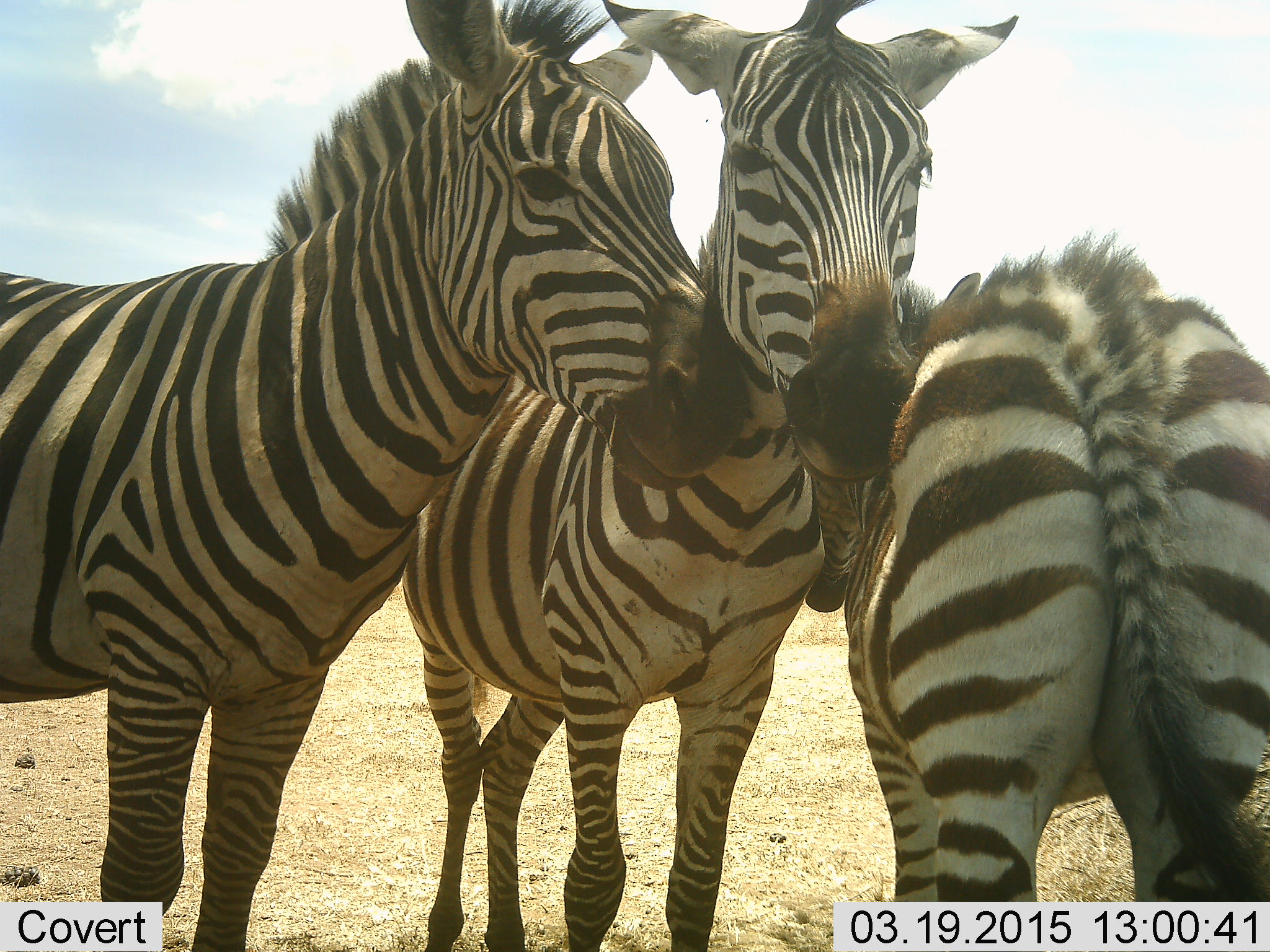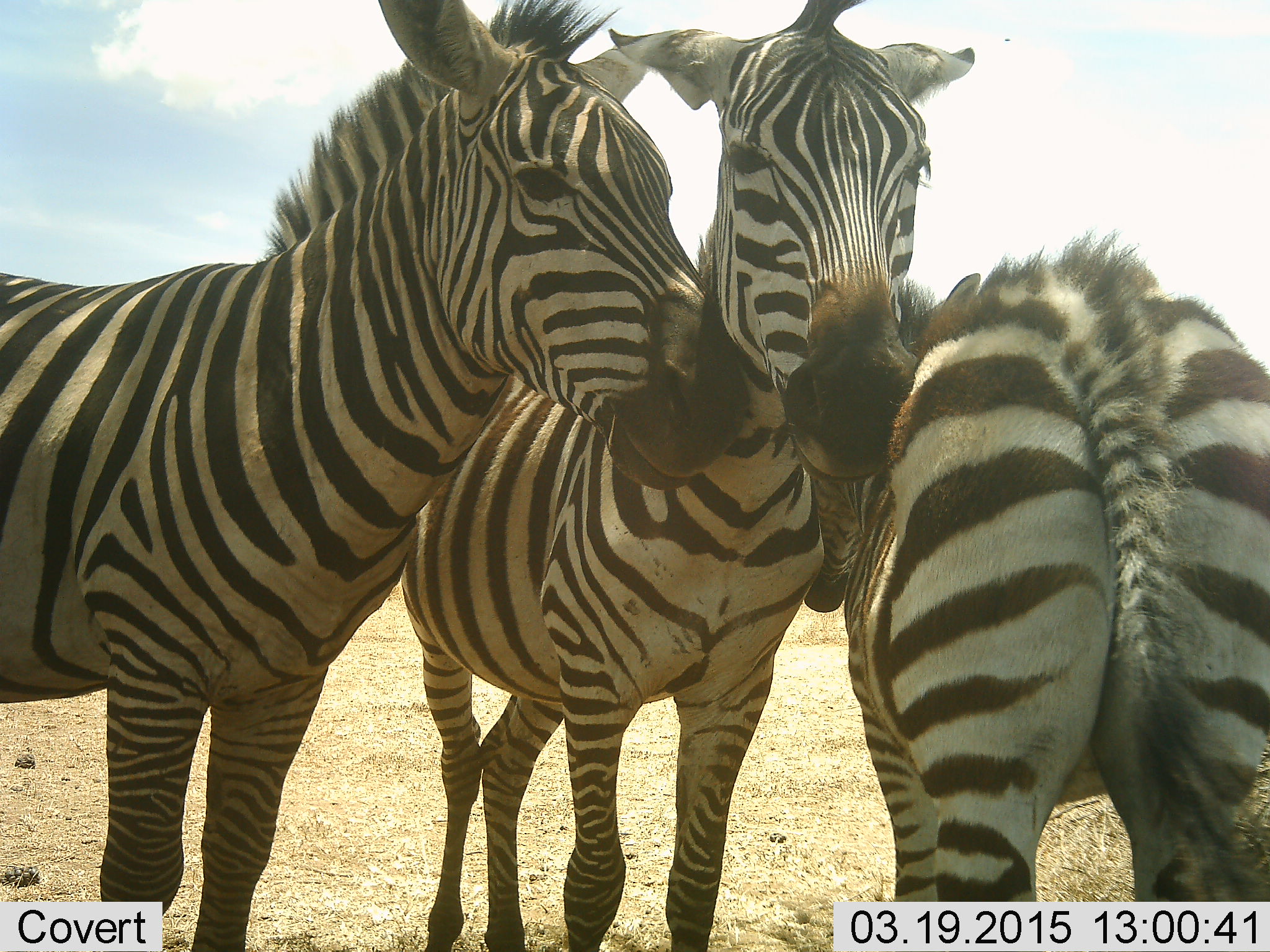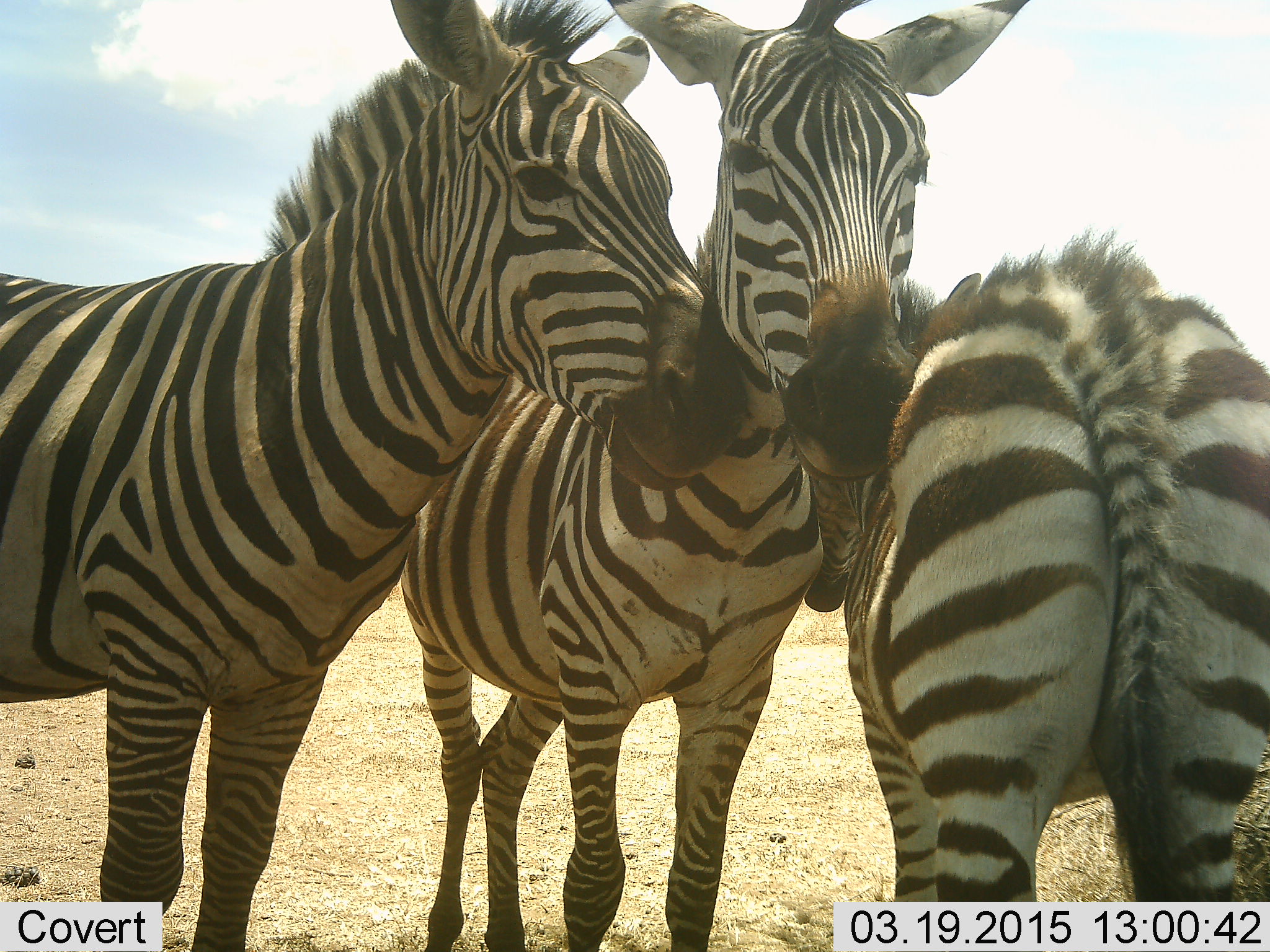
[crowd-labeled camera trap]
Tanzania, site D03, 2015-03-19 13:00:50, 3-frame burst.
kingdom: Animalia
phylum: Chordata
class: Mammalia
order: Perissodactyla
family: Equidae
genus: Equus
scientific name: Equus quagga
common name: plains zebra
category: zebra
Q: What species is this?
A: Zebra (plains zebra) (Equus quagga).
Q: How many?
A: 3.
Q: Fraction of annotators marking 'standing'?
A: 100%.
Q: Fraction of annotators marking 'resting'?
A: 0%.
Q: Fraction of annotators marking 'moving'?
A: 0%.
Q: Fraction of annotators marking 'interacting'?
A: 20%.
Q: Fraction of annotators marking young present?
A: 20%.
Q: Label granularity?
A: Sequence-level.